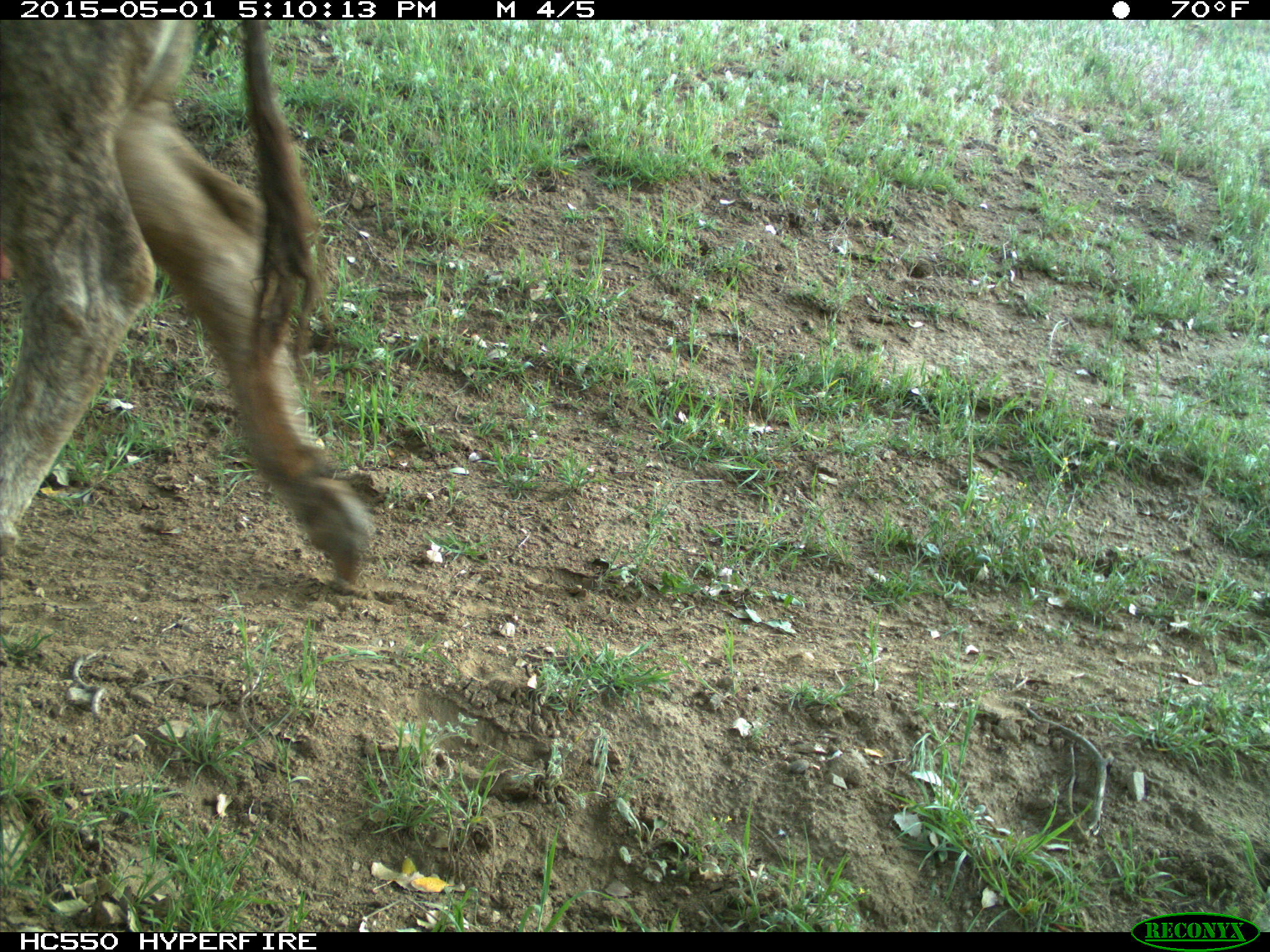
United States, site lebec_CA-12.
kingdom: Animalia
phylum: Chordata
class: Mammalia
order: Artiodactyla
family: Bovidae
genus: Bos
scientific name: Bos taurus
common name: domestic cow